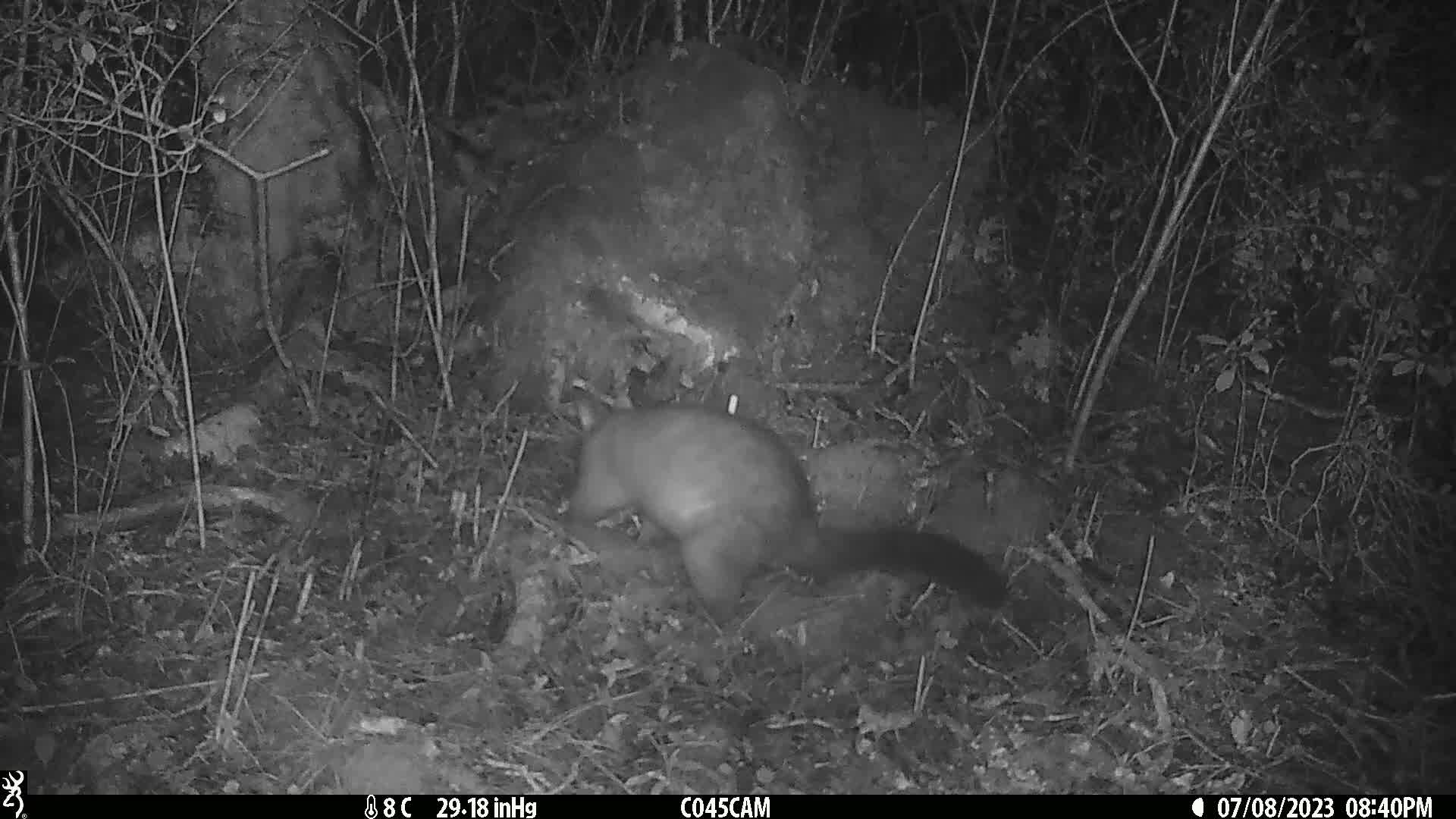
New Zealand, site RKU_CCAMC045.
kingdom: Animalia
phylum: Chordata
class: Mammalia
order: Diprotodontia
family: Phalangeridae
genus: Trichosurus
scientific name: Trichosurus vulpecula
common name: common brushtail possum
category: possum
Possum (common brushtail possum) (Trichosurus vulpecula).